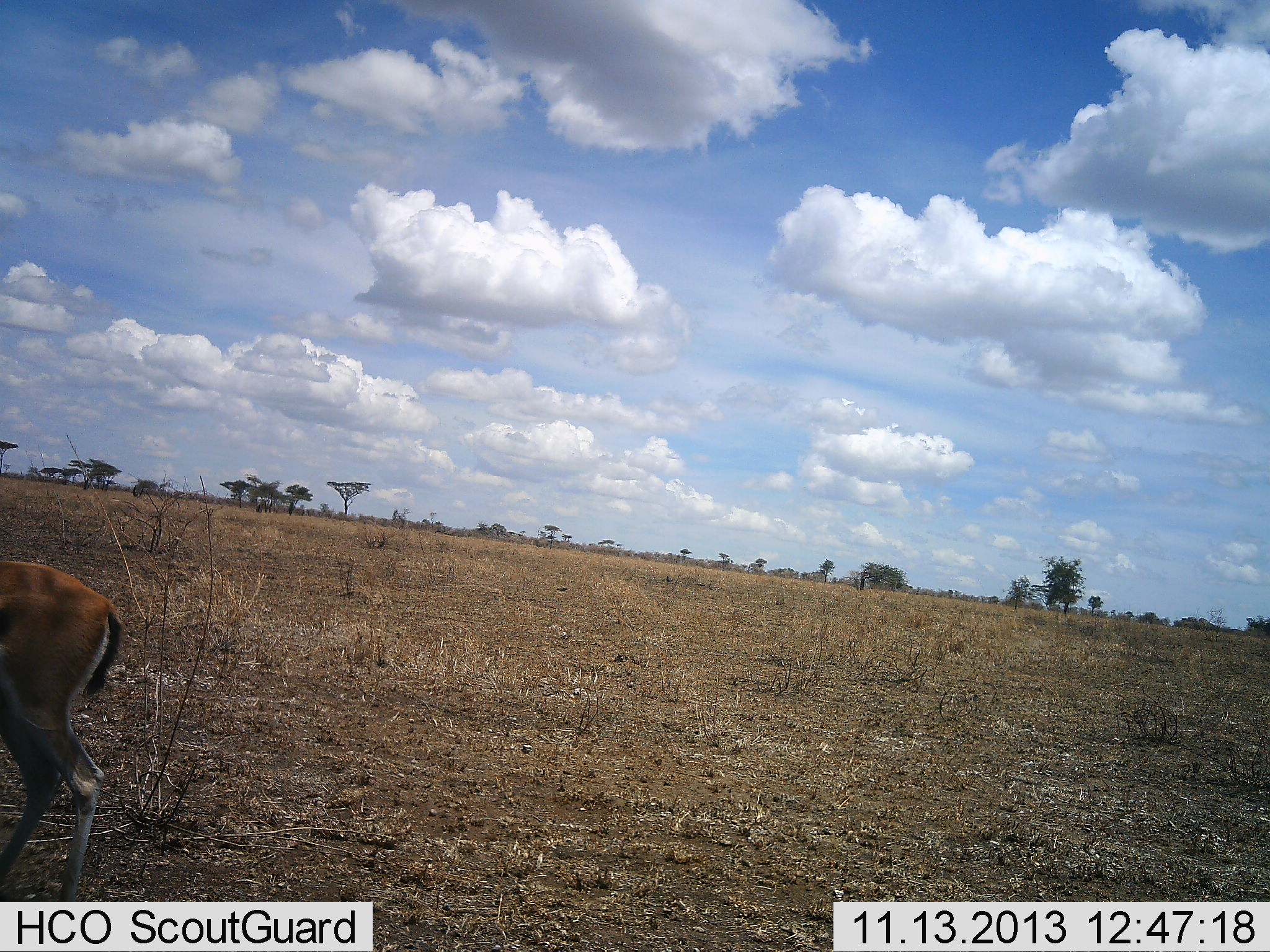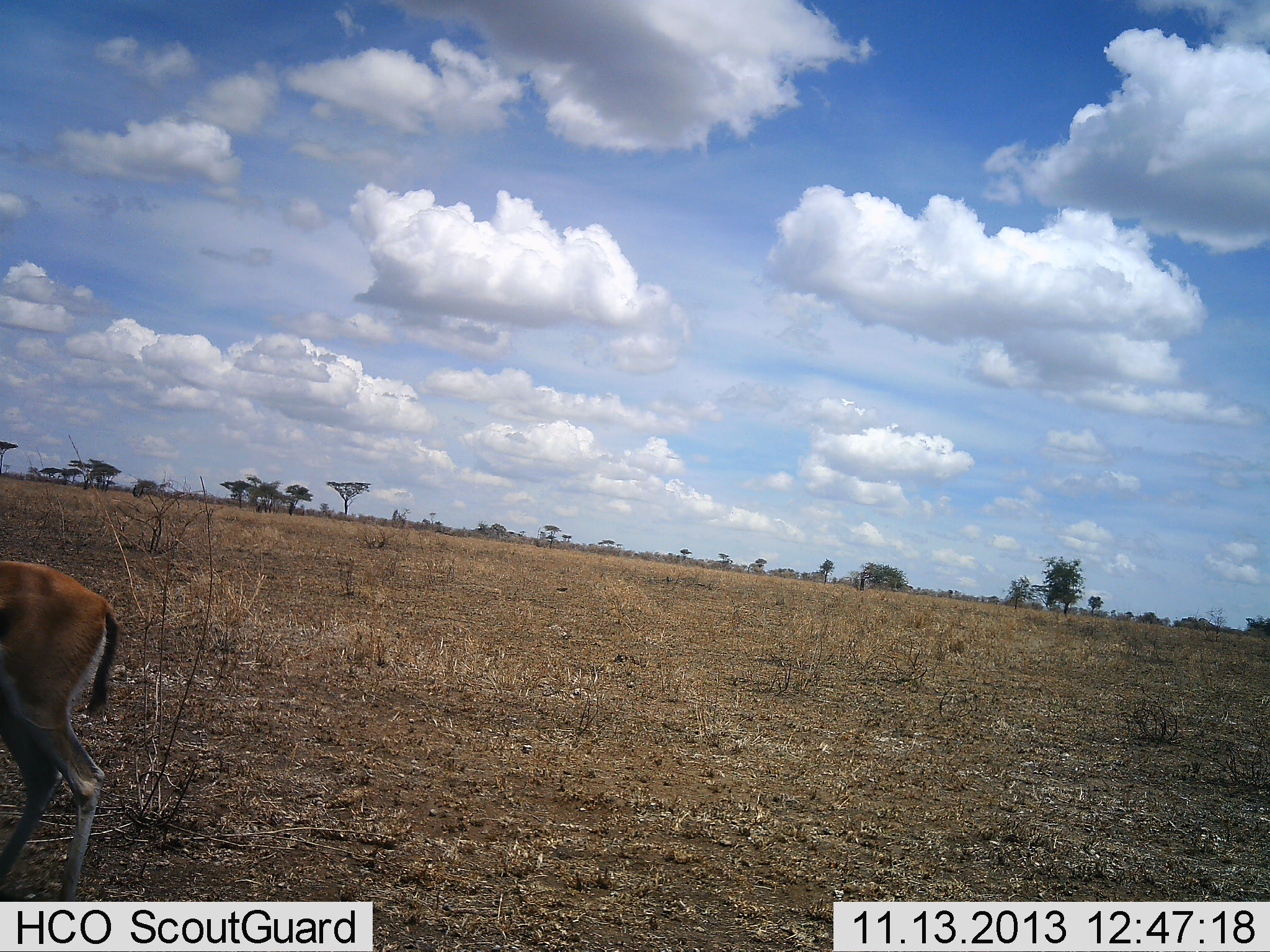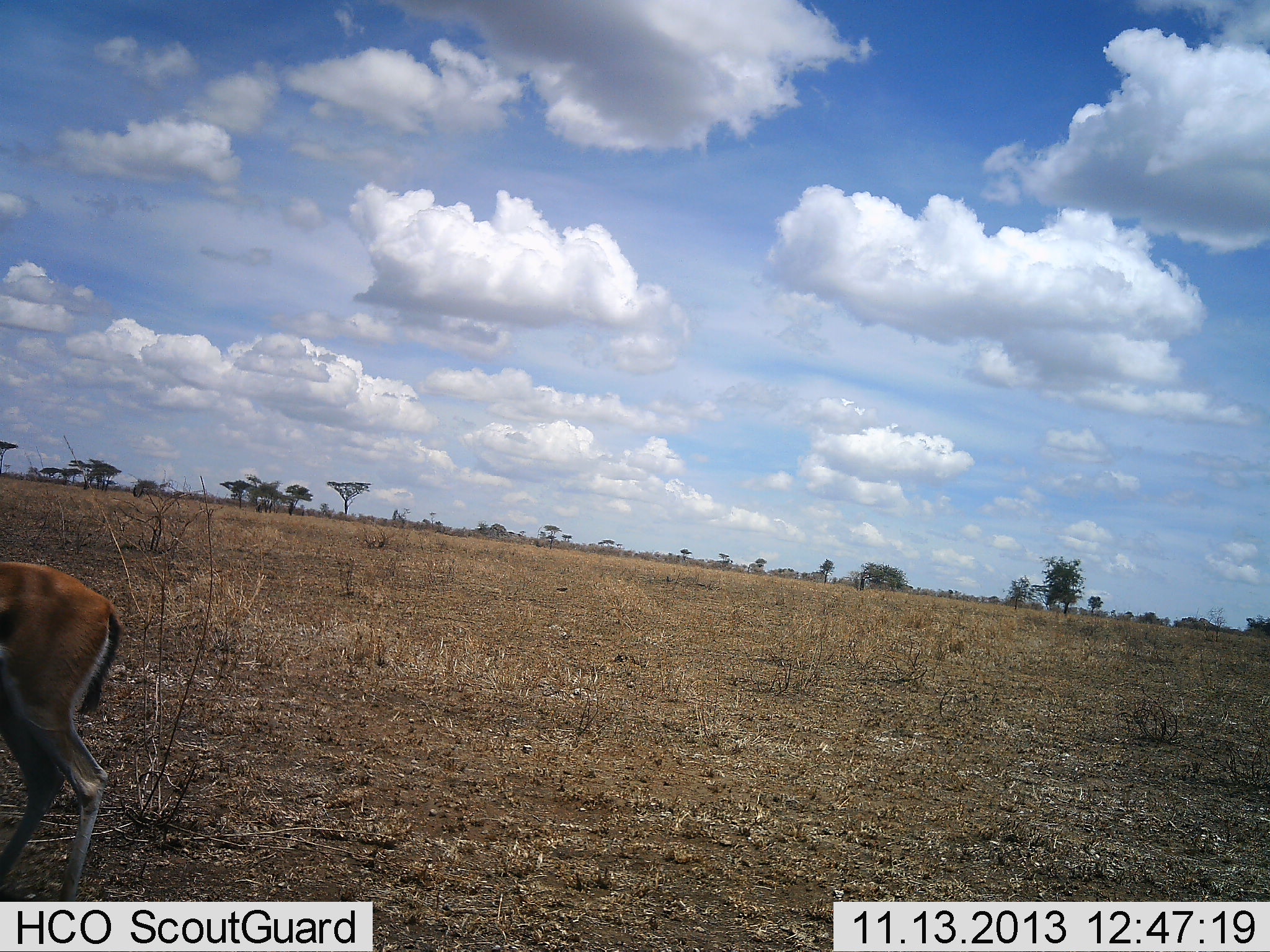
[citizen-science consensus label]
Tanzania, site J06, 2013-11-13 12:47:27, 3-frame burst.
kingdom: Animalia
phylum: Chordata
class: Mammalia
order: Artiodactyla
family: Bovidae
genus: Eudorcas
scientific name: Eudorcas thomsonii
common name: thomson's gazelle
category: gazellethomsons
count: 1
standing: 90%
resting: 0%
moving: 10%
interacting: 0%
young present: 0%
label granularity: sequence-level